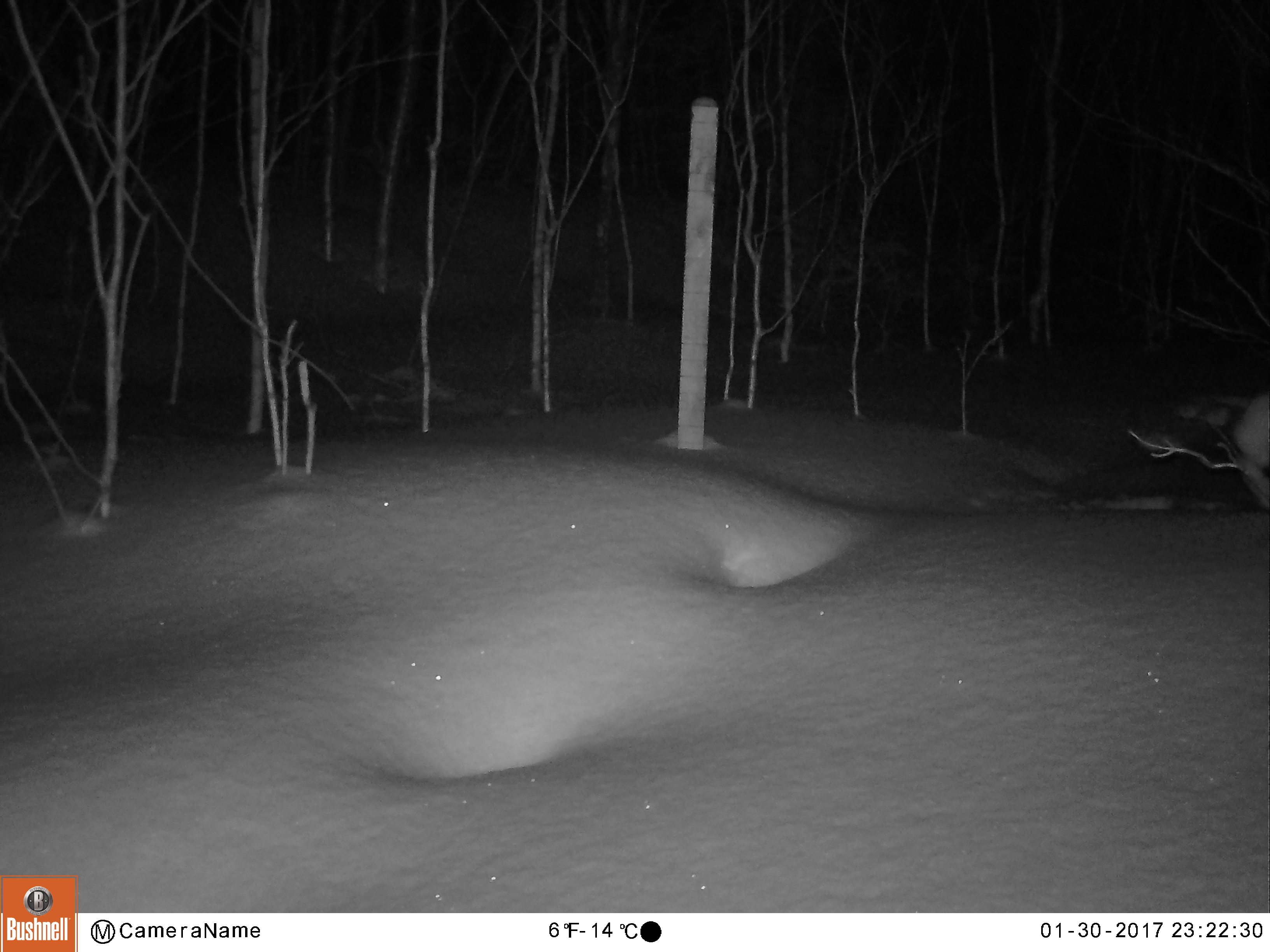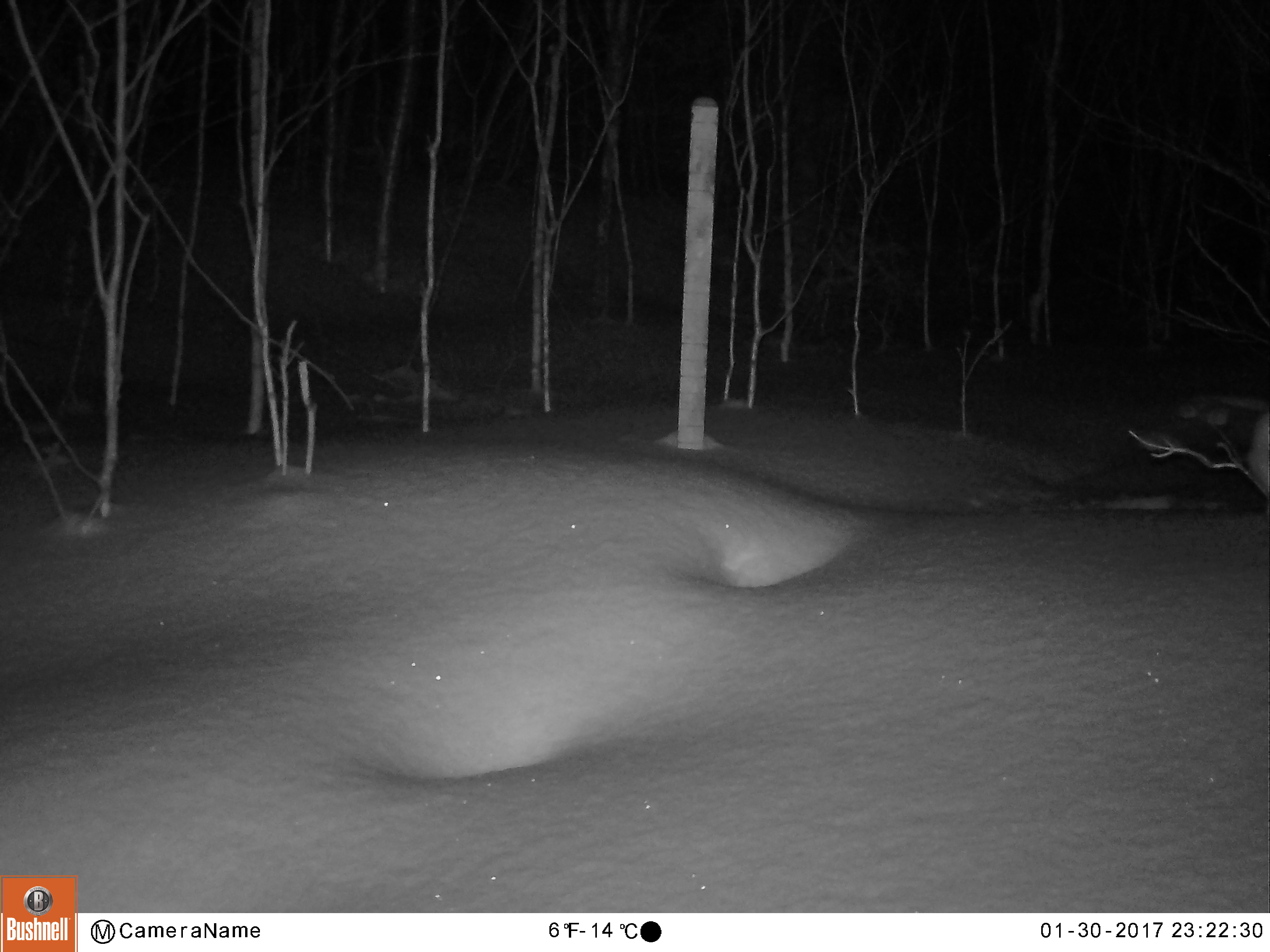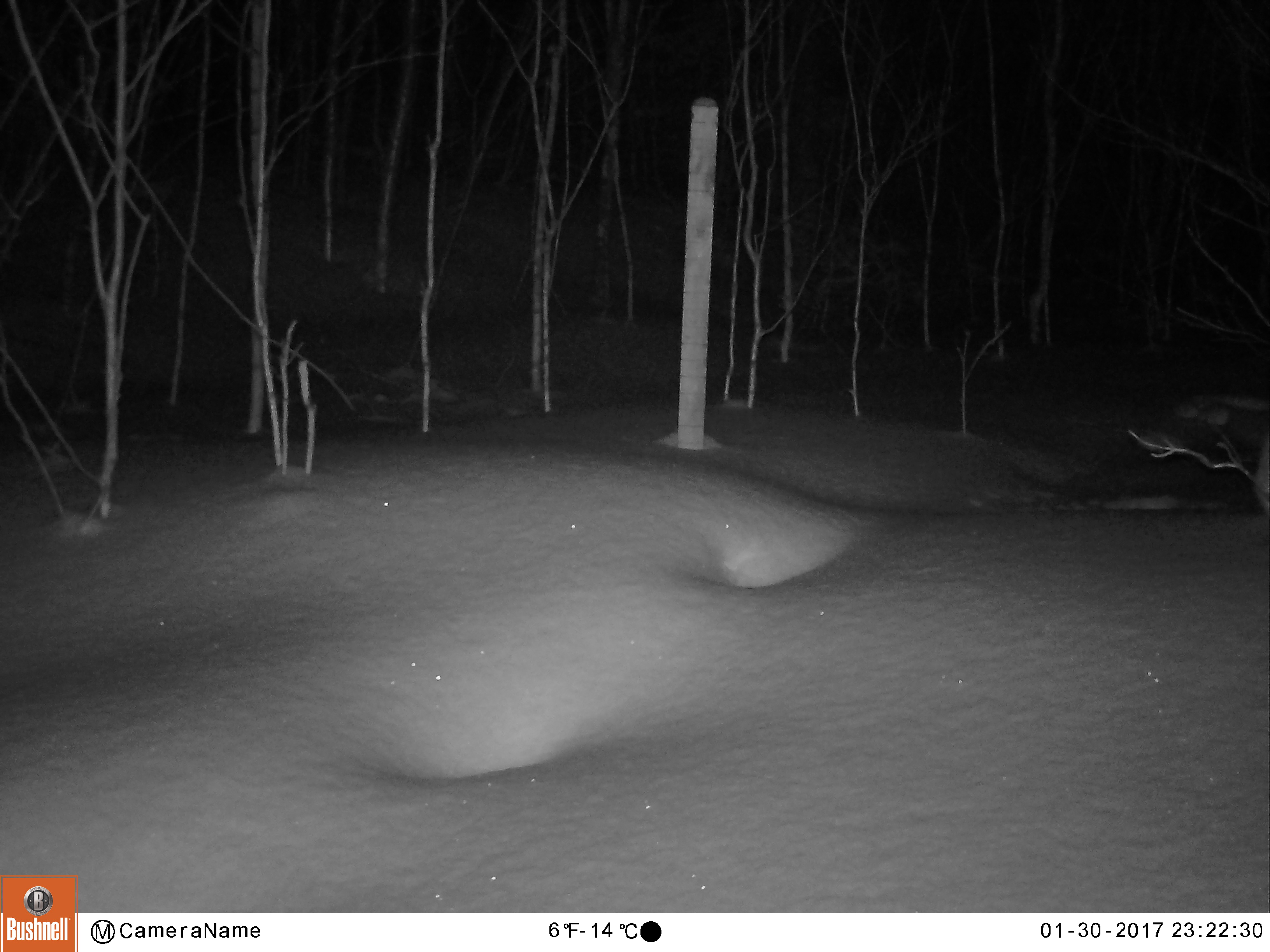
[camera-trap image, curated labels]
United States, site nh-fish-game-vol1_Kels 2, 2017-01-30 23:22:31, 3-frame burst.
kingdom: Animalia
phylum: Chordata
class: Mammalia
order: Lagomorpha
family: Leporidae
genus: Lepus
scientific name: Lepus americanus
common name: snowshoe hare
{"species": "snowshoe hare (Lepus americanus)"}